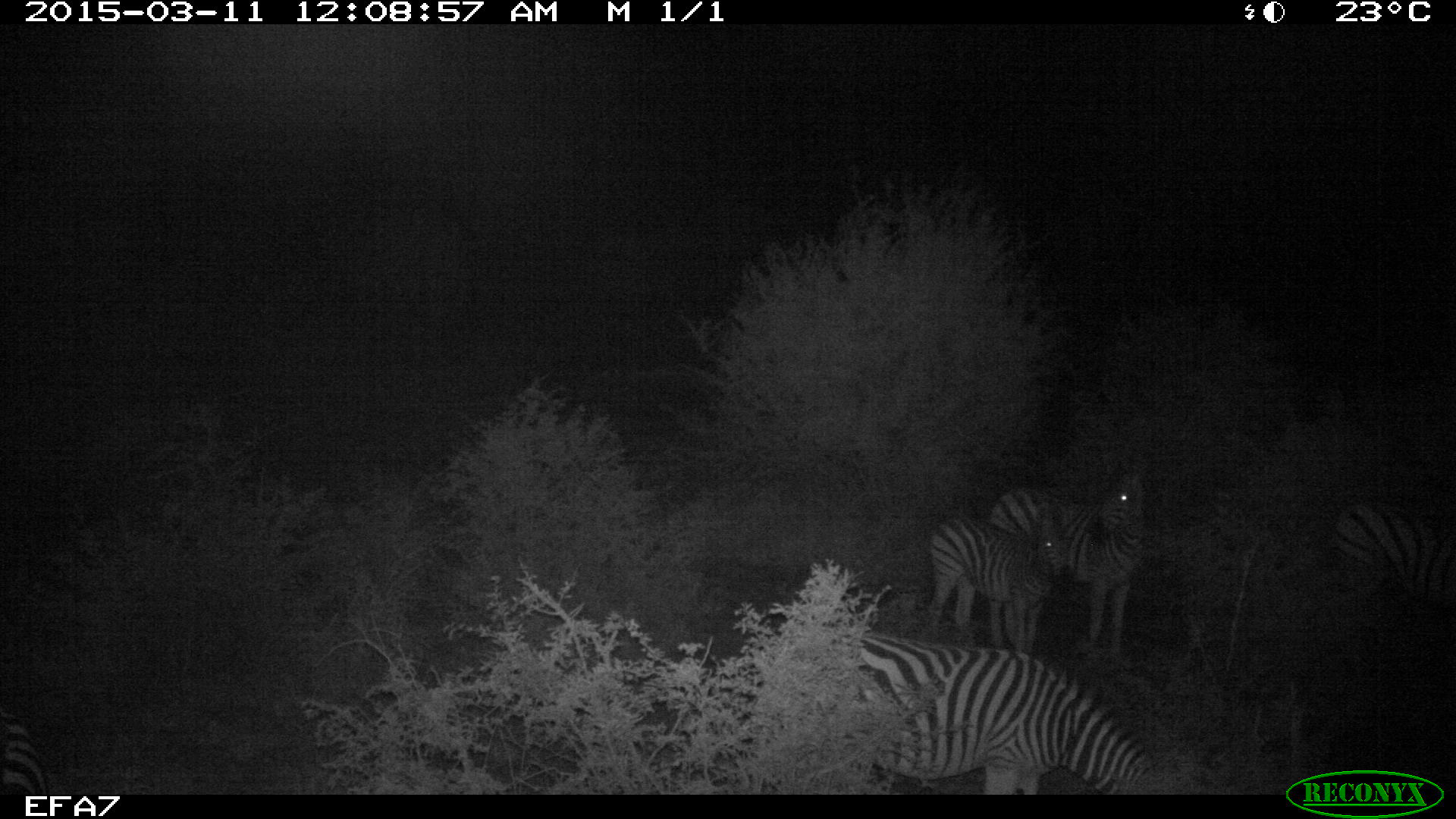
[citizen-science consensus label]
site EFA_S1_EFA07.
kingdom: Animalia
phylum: Chordata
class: Mammalia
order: Perissodactyla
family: Equidae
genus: Equus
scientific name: Equus quagga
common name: plains zebra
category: zebraplains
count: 4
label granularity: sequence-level